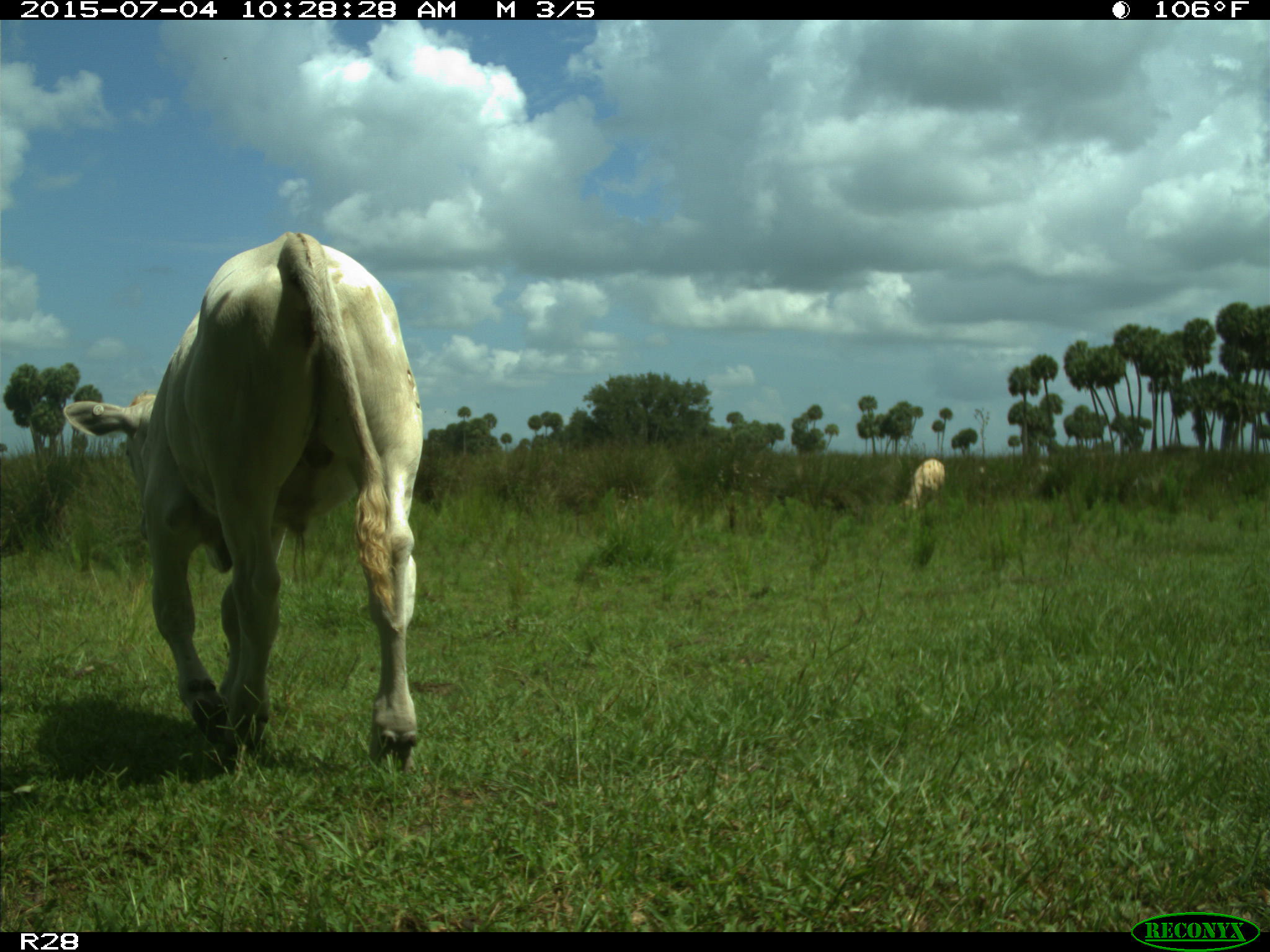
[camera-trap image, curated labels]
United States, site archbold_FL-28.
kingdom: Animalia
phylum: Chordata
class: Mammalia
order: Artiodactyla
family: Bovidae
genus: Bos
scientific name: Bos taurus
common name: domestic cow